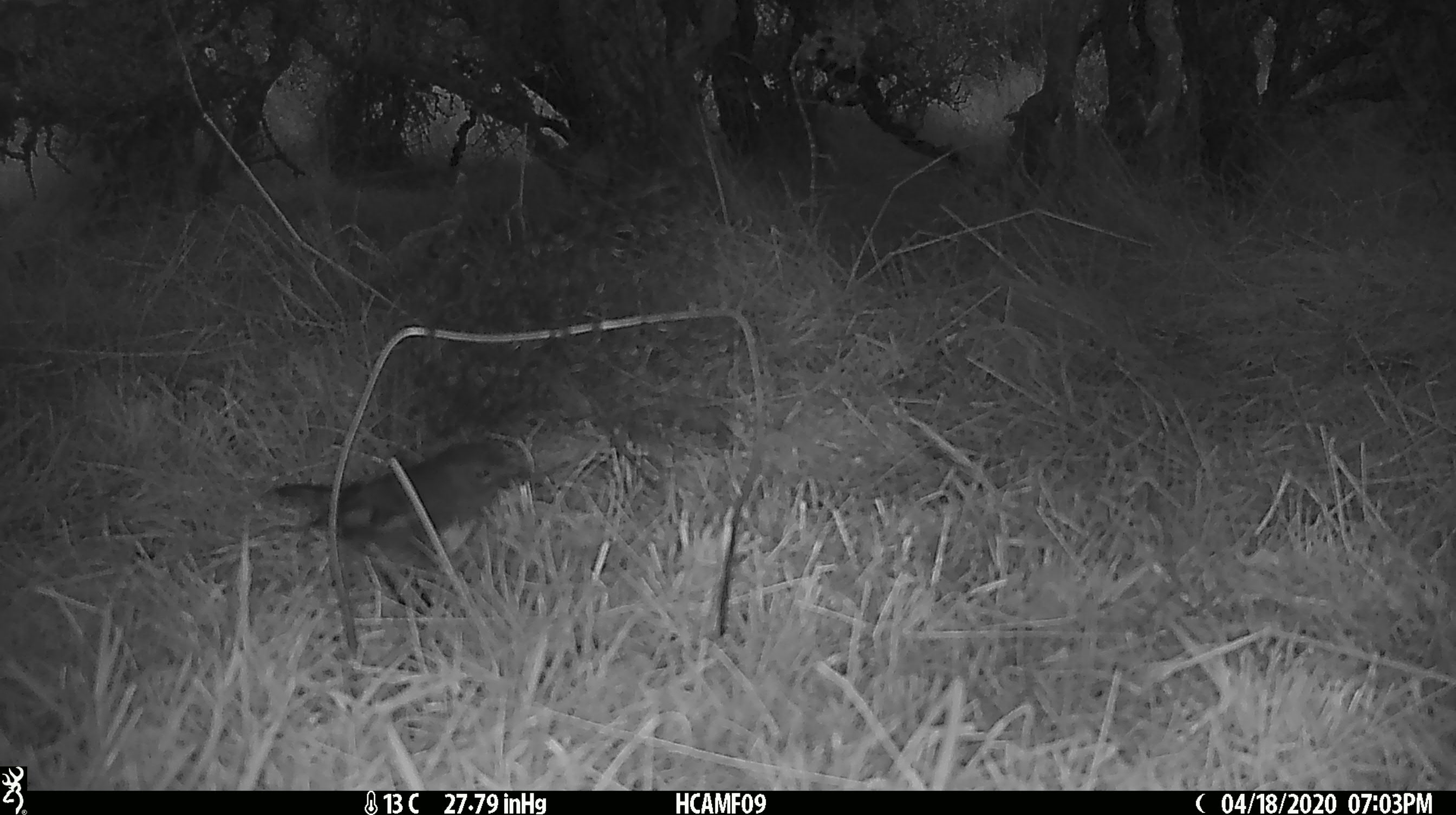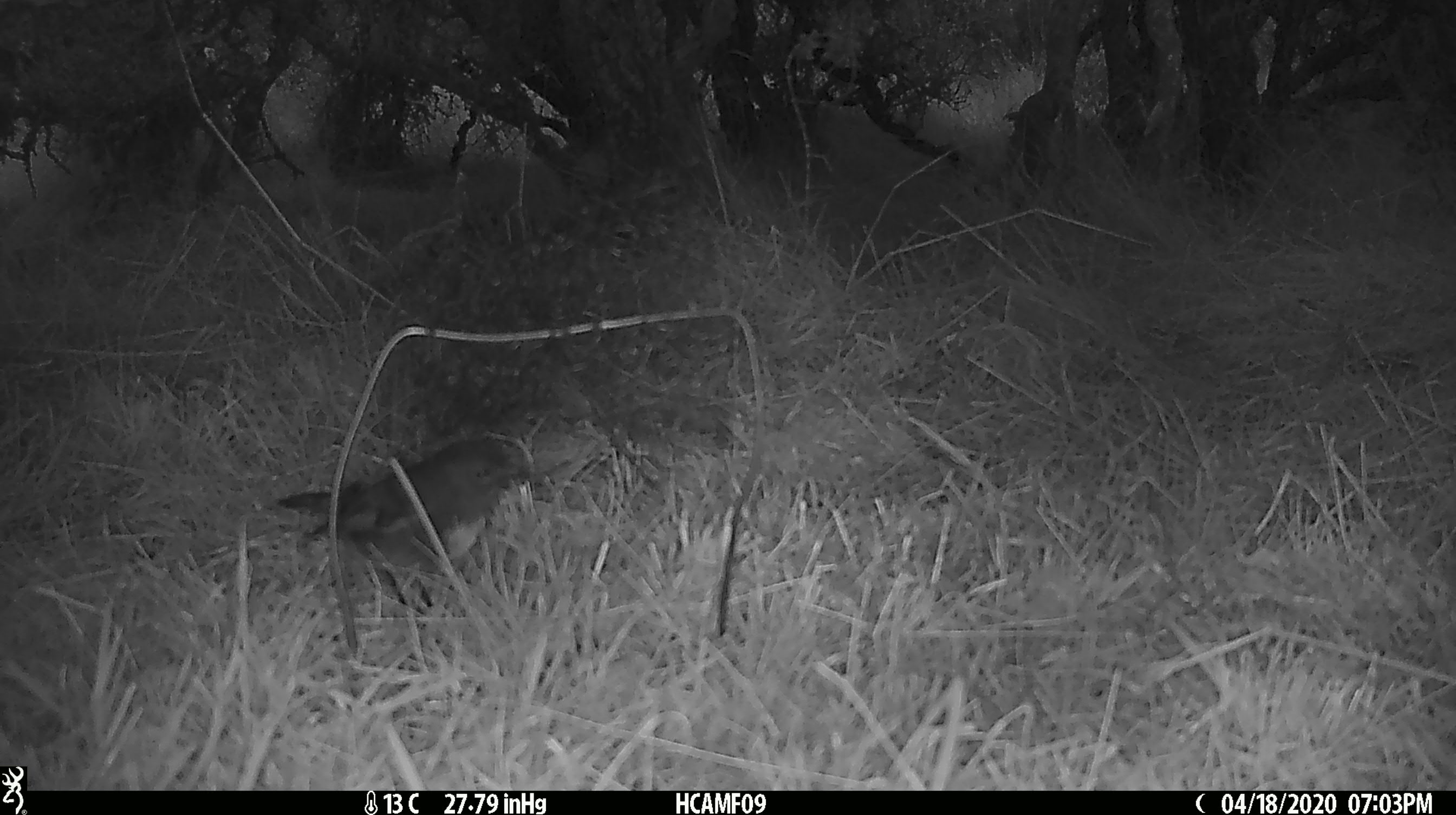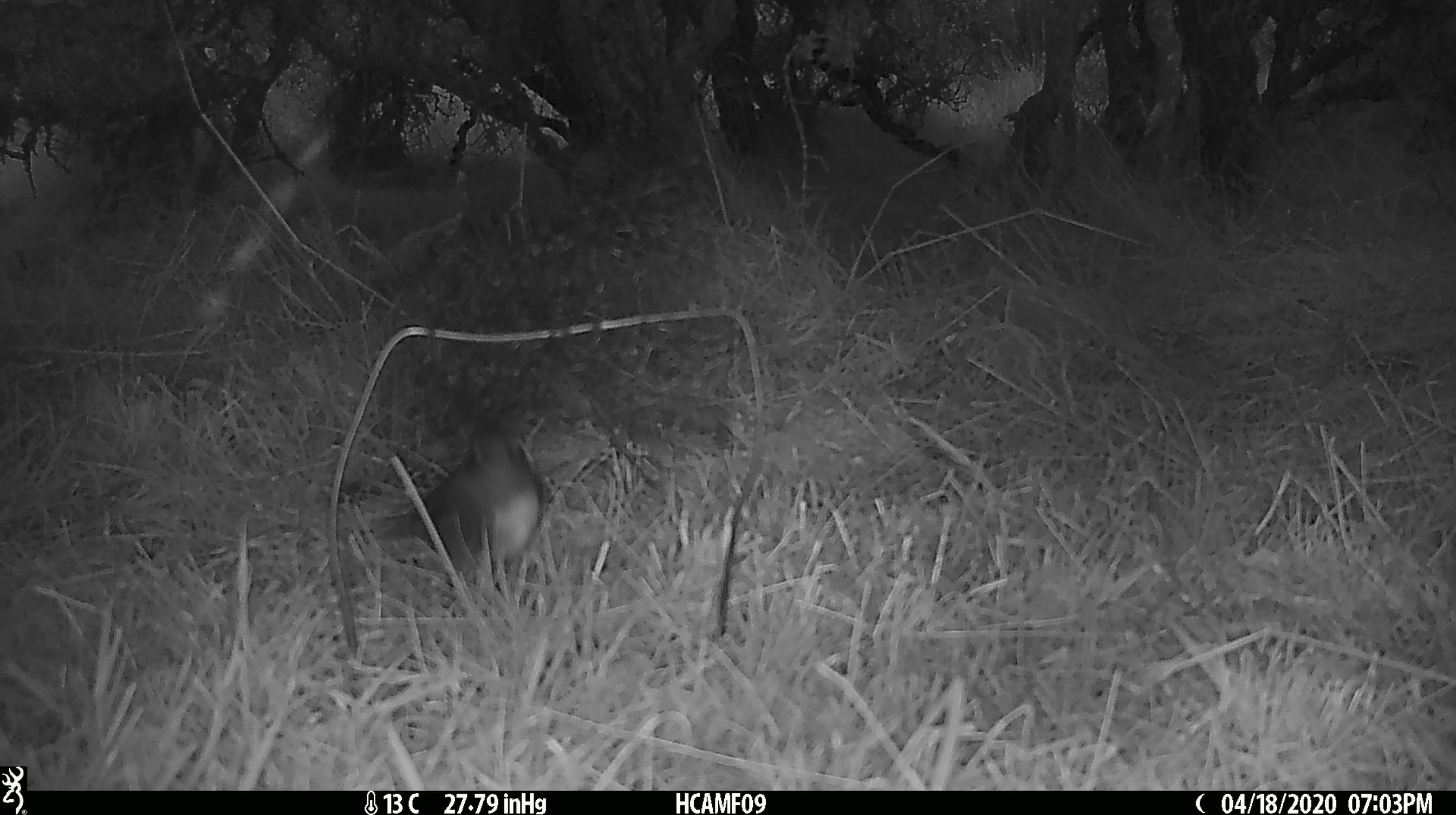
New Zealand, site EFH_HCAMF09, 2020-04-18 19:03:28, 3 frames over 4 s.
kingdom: Animalia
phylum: Chordata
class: Aves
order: Passeriformes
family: Petroicidae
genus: Petroica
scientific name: Petroica australis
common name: new zealand robin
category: robin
Robin (new zealand robin) (Petroica australis).